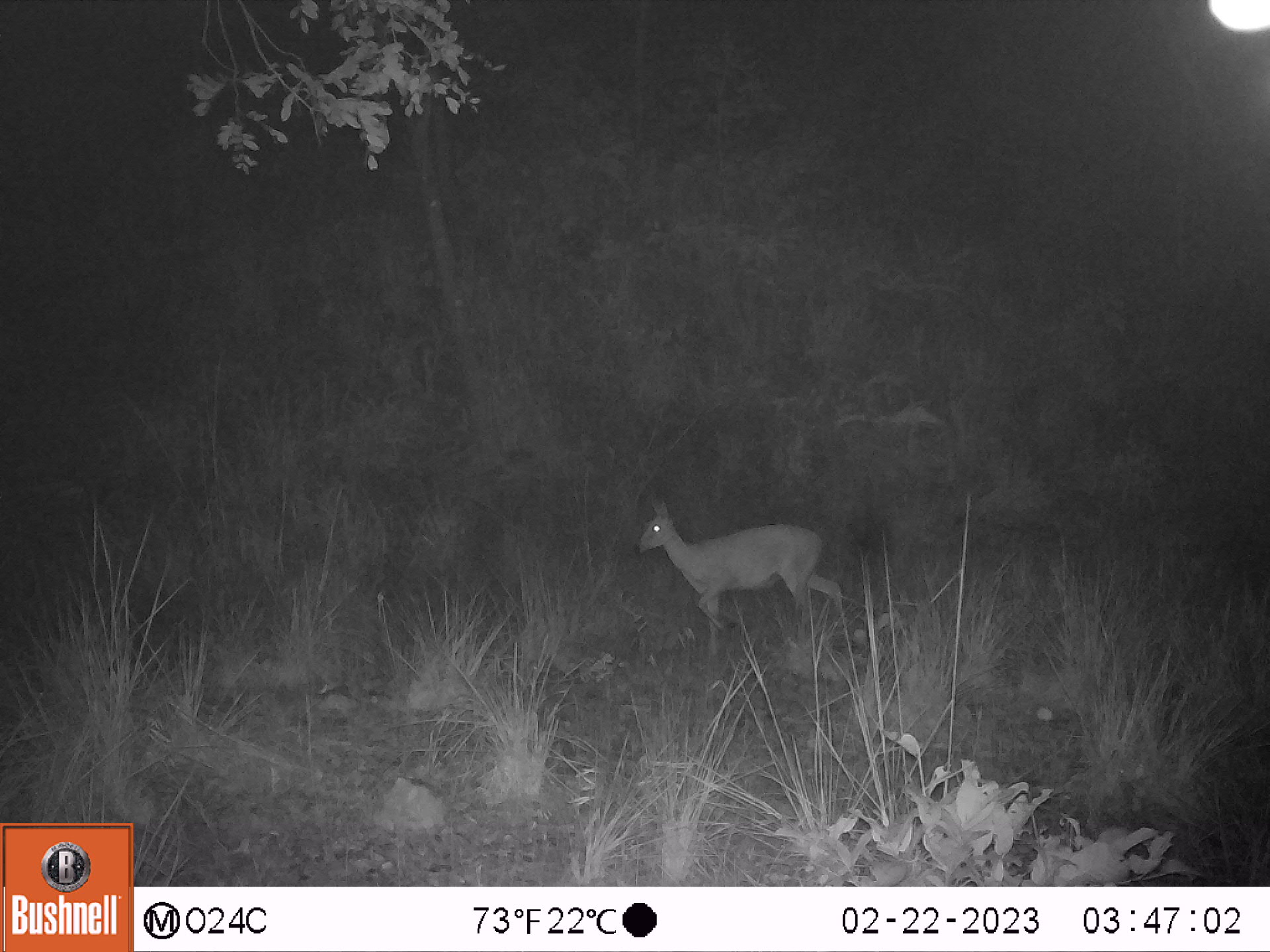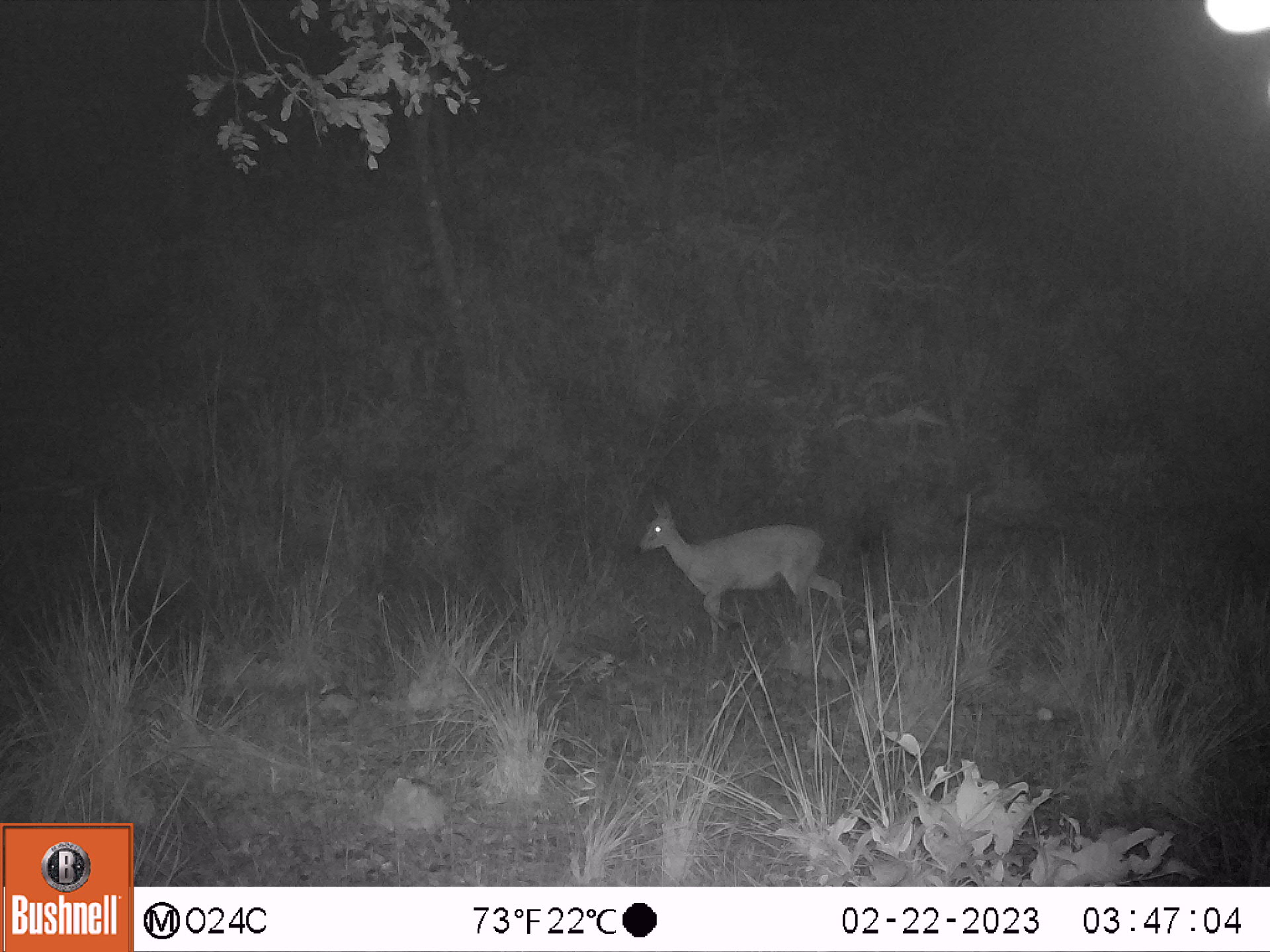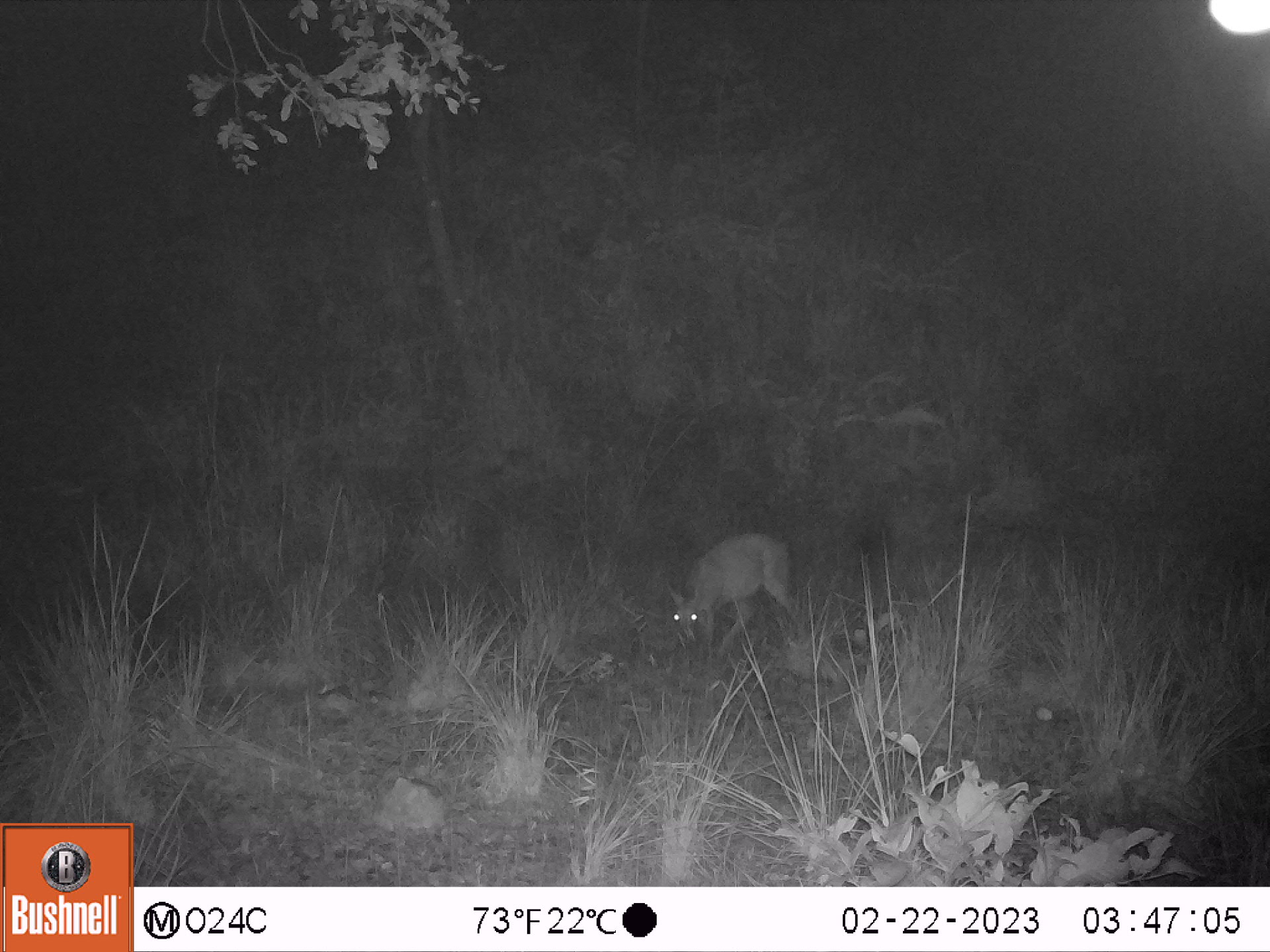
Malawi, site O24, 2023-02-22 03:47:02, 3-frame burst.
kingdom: Animalia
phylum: Chordata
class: Mammalia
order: Artiodactyla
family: Bovidae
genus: Sylvicapra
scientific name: Sylvicapra grimmia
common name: common duiker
Common duiker (Sylvicapra grimmia), count 1.